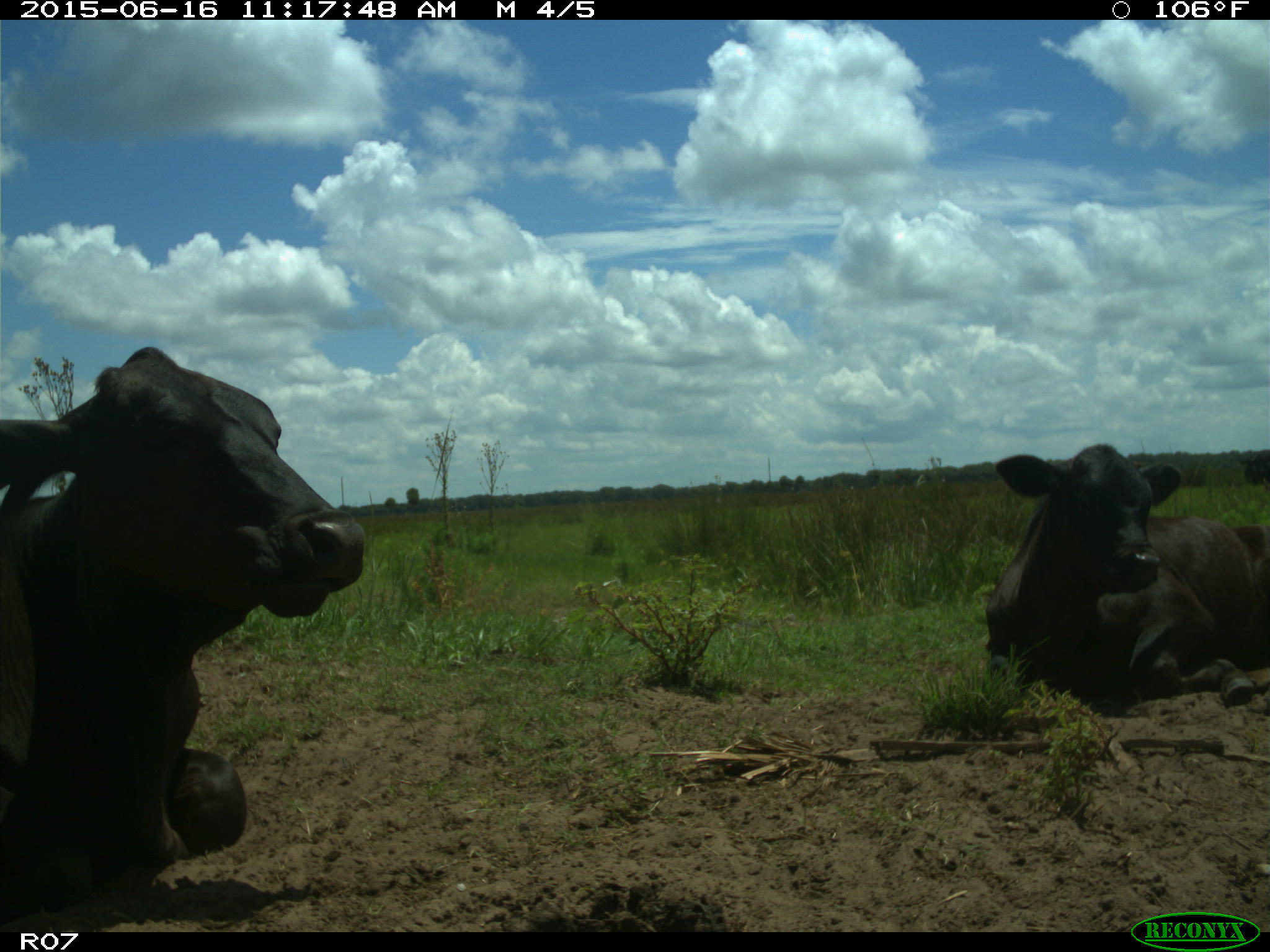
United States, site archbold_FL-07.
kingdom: Animalia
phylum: Chordata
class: Mammalia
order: Artiodactyla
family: Bovidae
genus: Bos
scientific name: Bos taurus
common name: domestic cow